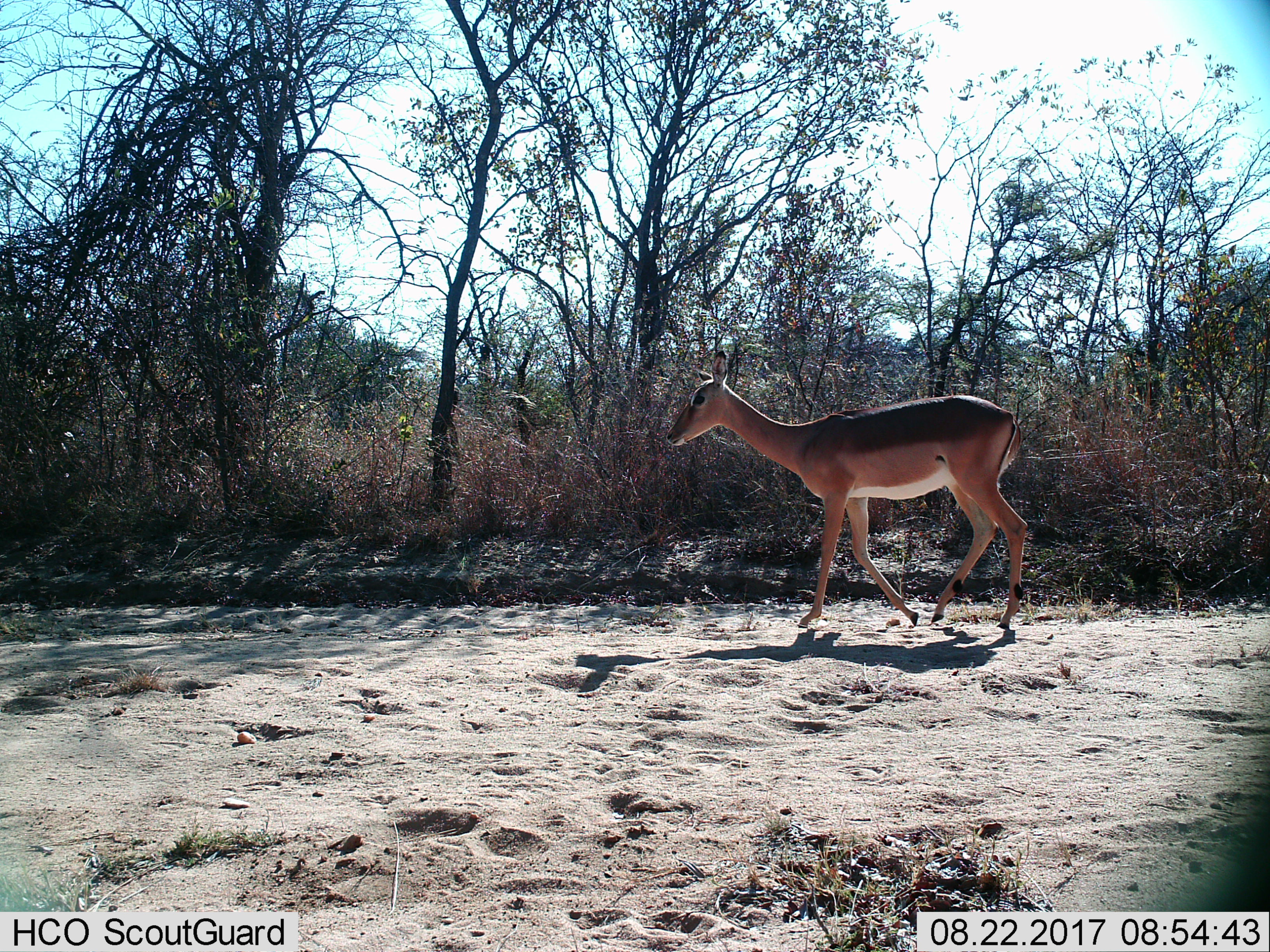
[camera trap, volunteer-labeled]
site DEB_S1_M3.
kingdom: Animalia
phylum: Chordata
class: Mammalia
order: Artiodactyla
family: Bovidae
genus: Aepyceros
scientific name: Aepyceros melampus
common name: impala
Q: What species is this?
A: Impala (Aepyceros melampus).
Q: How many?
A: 1.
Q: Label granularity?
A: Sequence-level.